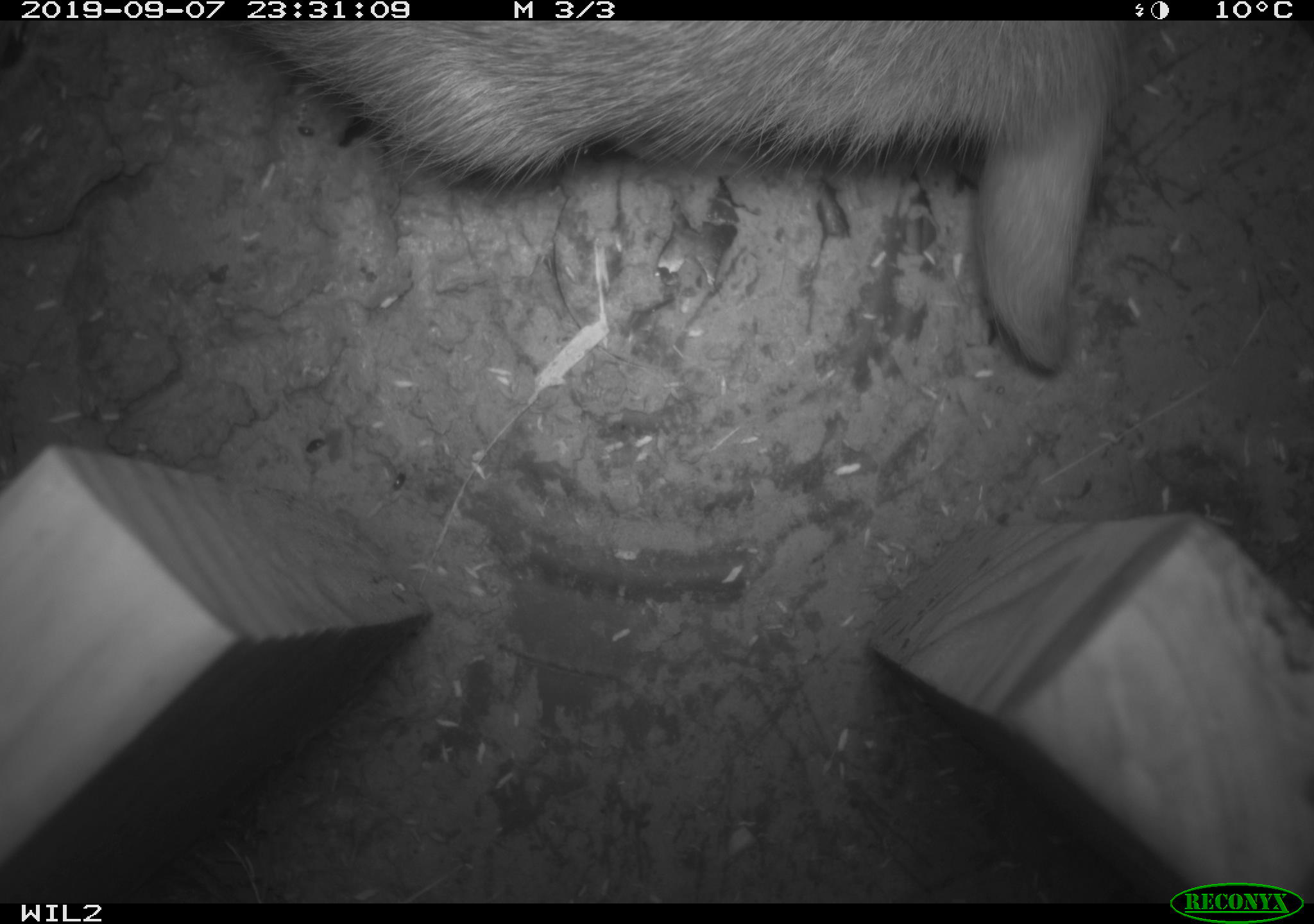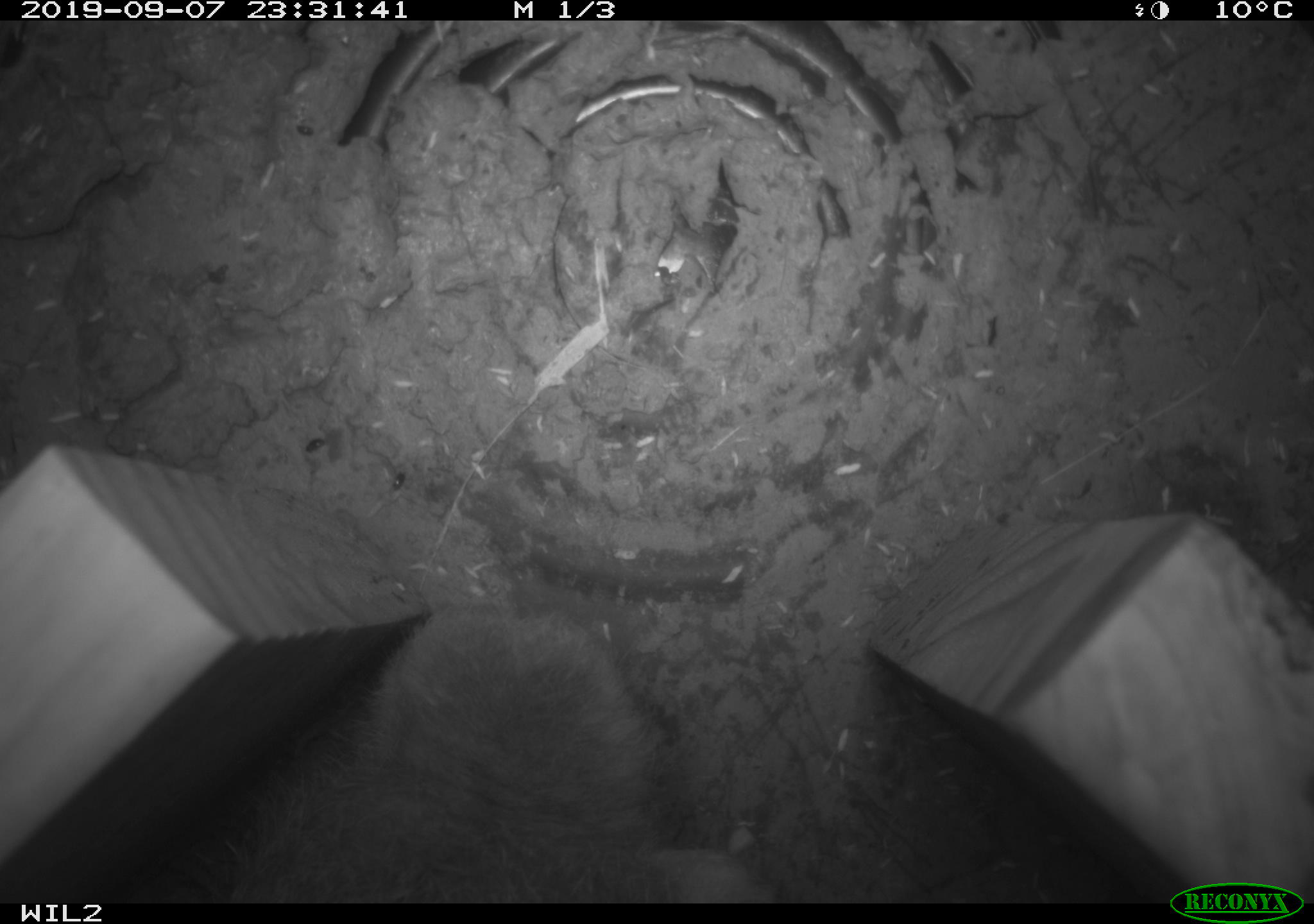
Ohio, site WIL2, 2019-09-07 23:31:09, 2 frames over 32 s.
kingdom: Animalia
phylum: Chordata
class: Mammalia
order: Lagomorpha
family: Leporidae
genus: Sylvilagus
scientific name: Sylvilagus floridanus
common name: eastern cottontail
Eastern cottontail (Sylvilagus floridanus).